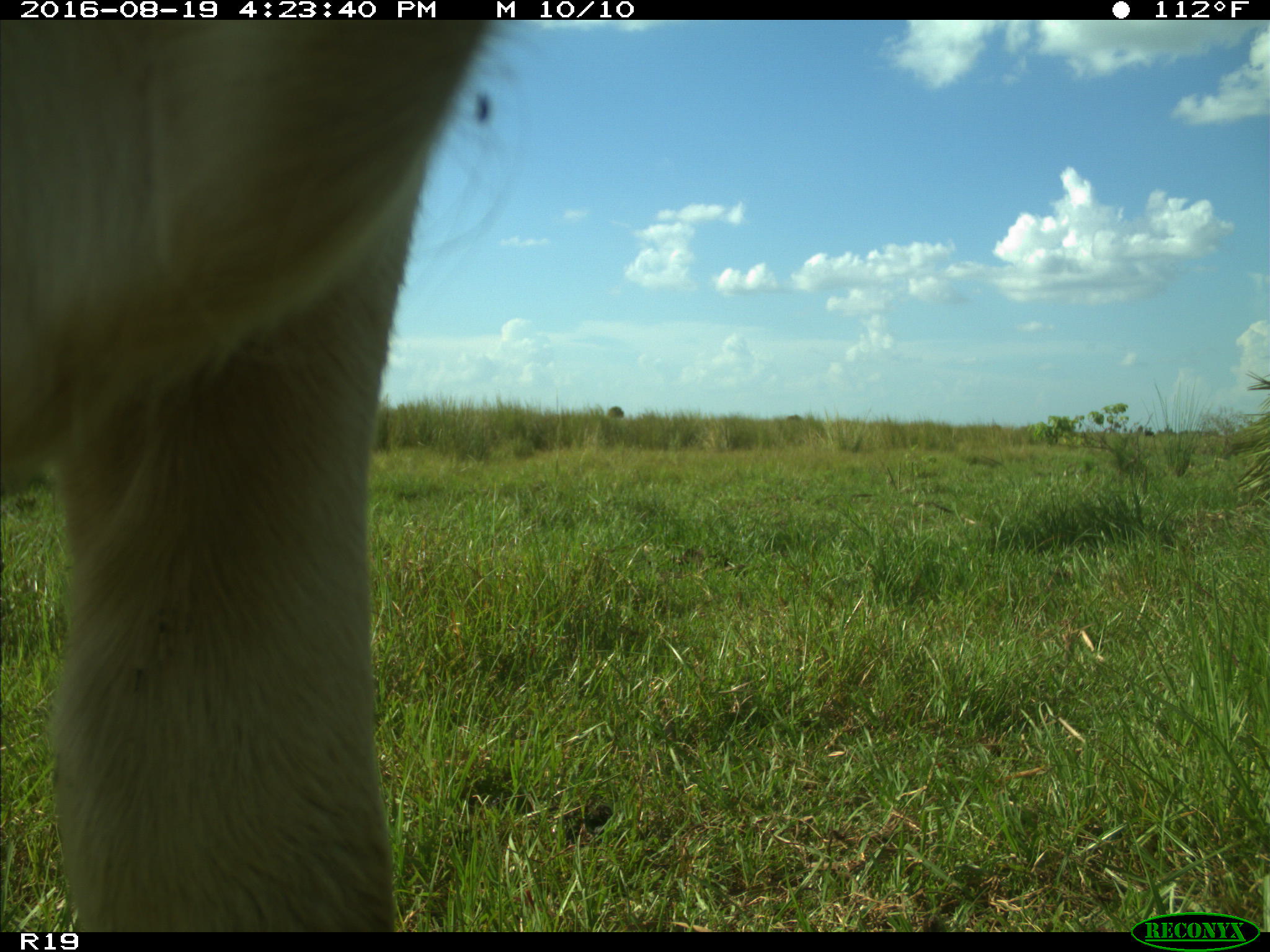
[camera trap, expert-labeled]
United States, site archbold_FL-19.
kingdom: Animalia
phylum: Chordata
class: Mammalia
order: Artiodactyla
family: Bovidae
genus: Bos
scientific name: Bos taurus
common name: domestic cow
Bos taurus (domestic cow).